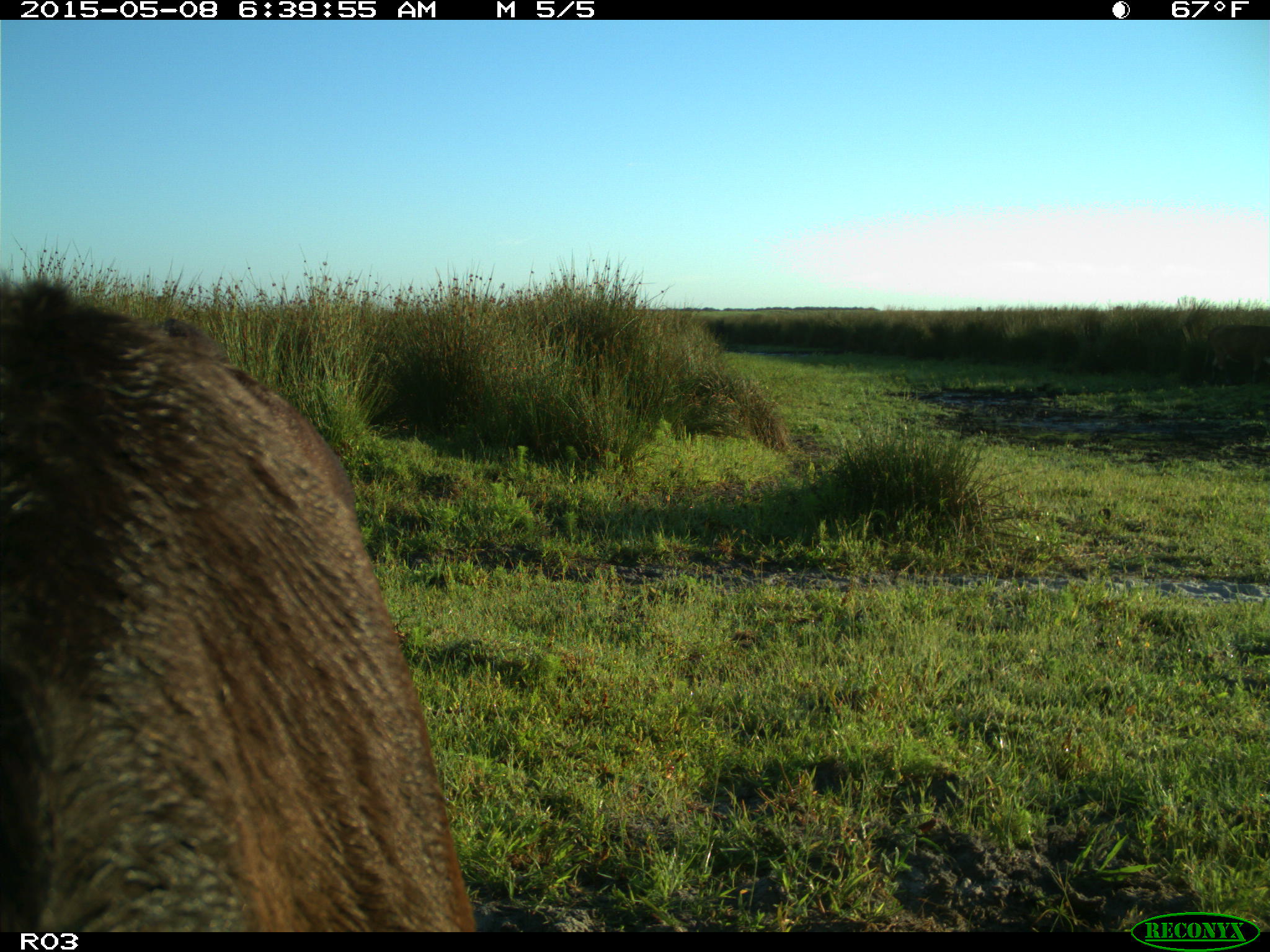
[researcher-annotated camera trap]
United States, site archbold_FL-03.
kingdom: Animalia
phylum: Chordata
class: Mammalia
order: Artiodactyla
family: Bovidae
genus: Bos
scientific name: Bos taurus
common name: domestic cow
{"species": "Bos taurus (domestic cow)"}